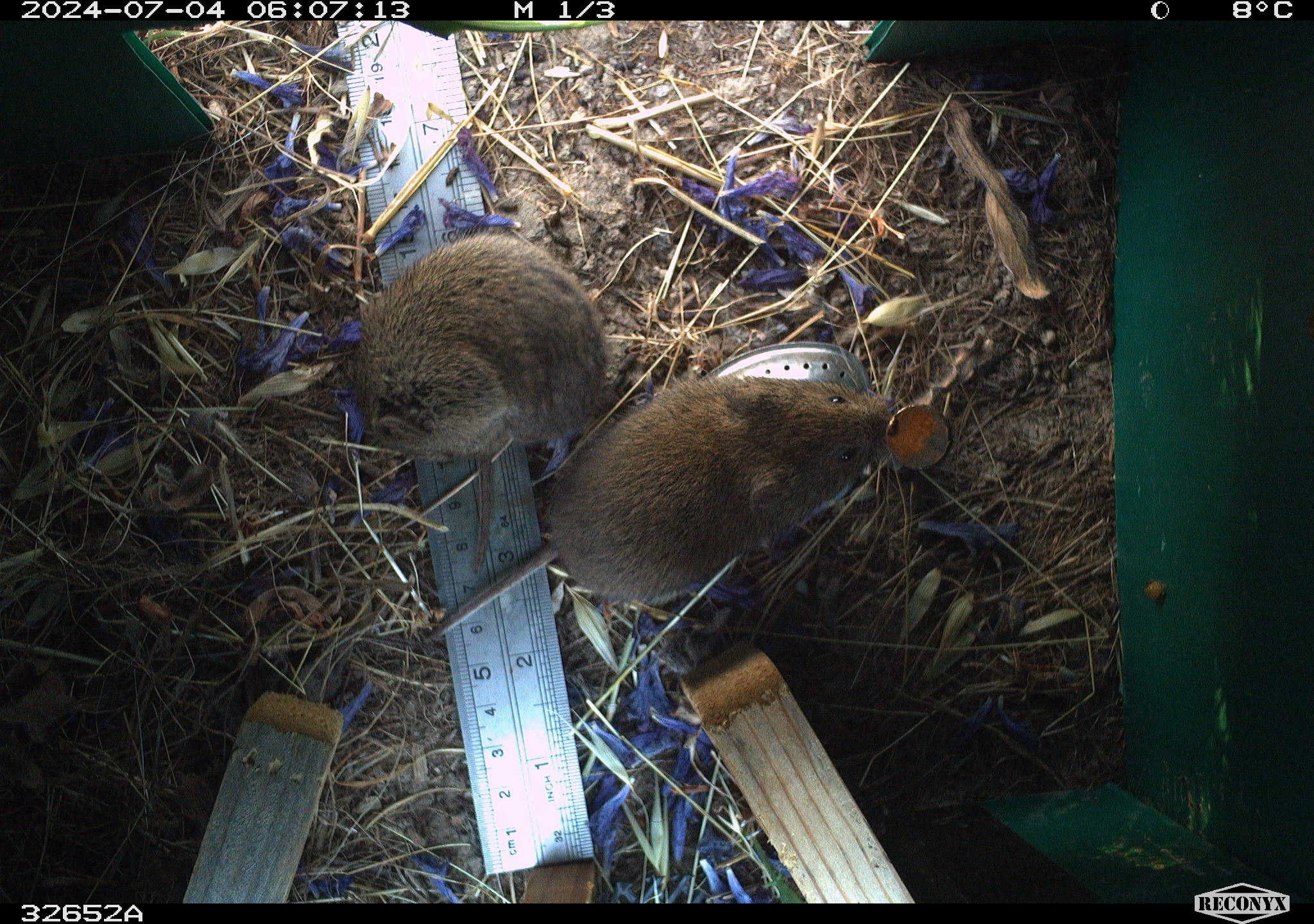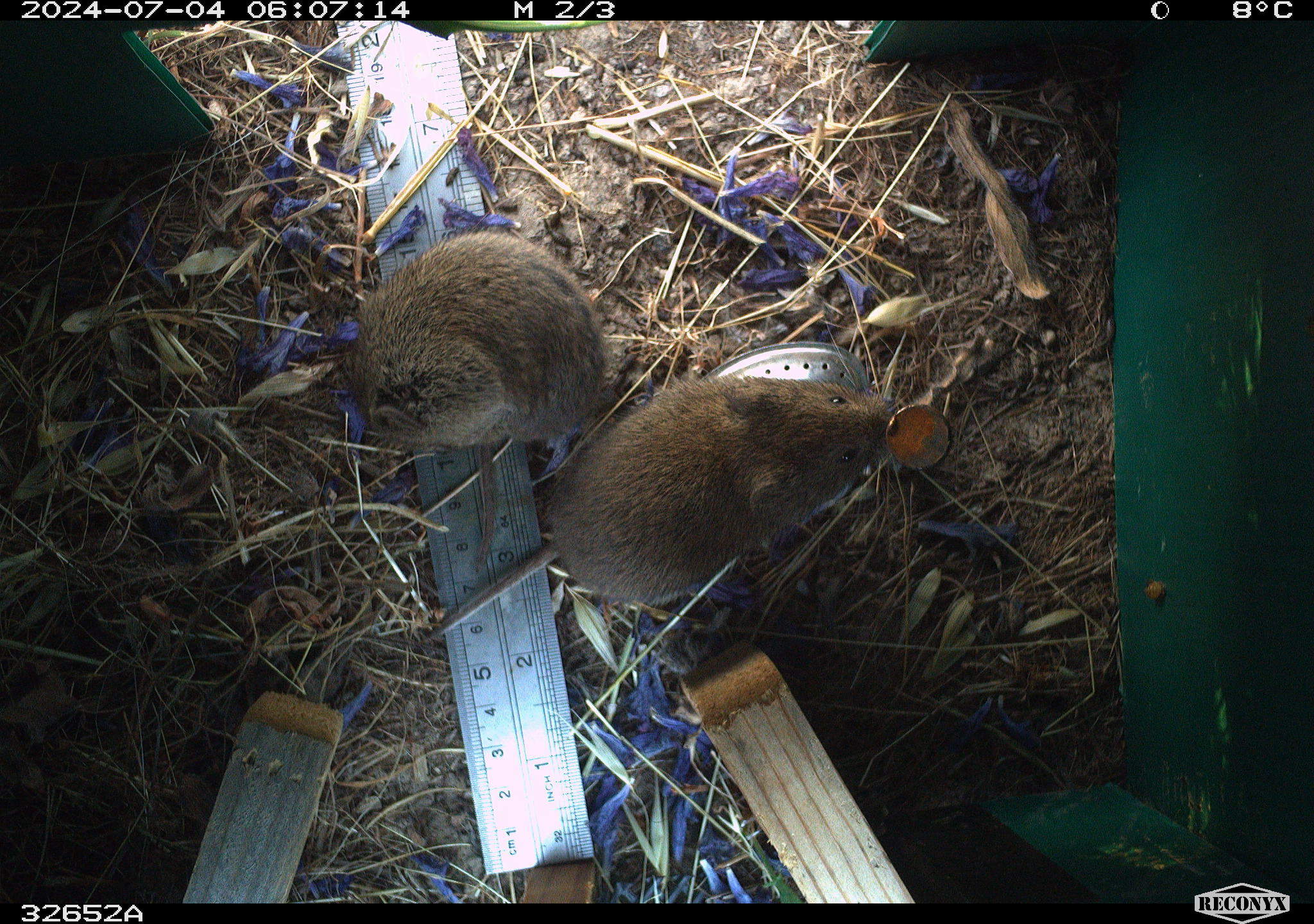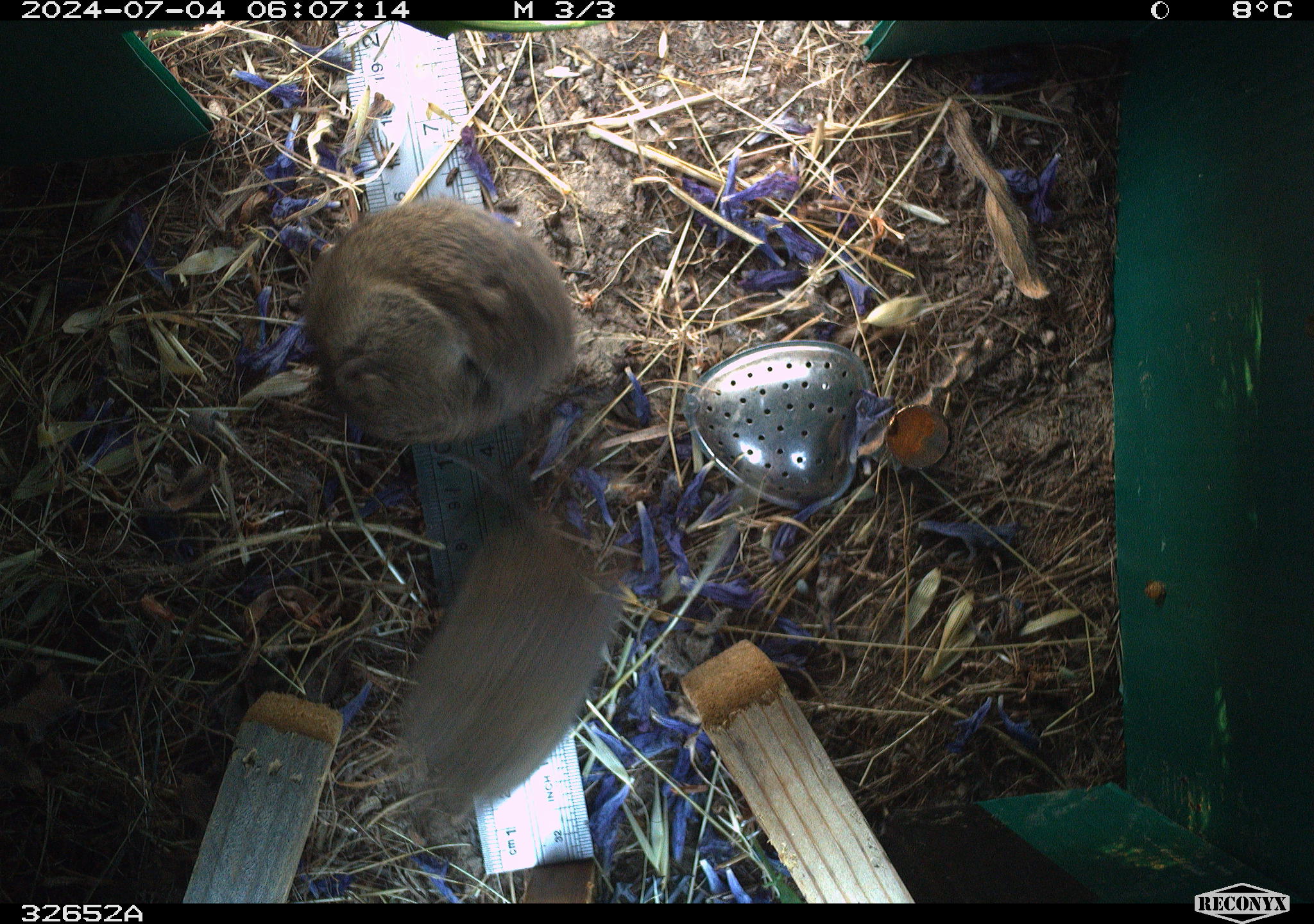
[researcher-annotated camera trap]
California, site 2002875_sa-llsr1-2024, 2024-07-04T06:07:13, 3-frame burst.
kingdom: Animalia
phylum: Chordata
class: Mammalia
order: Rodentia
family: Cricetidae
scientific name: Arvicolinae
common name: voles, lemmings, and muskrats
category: arvicolinae subfamily